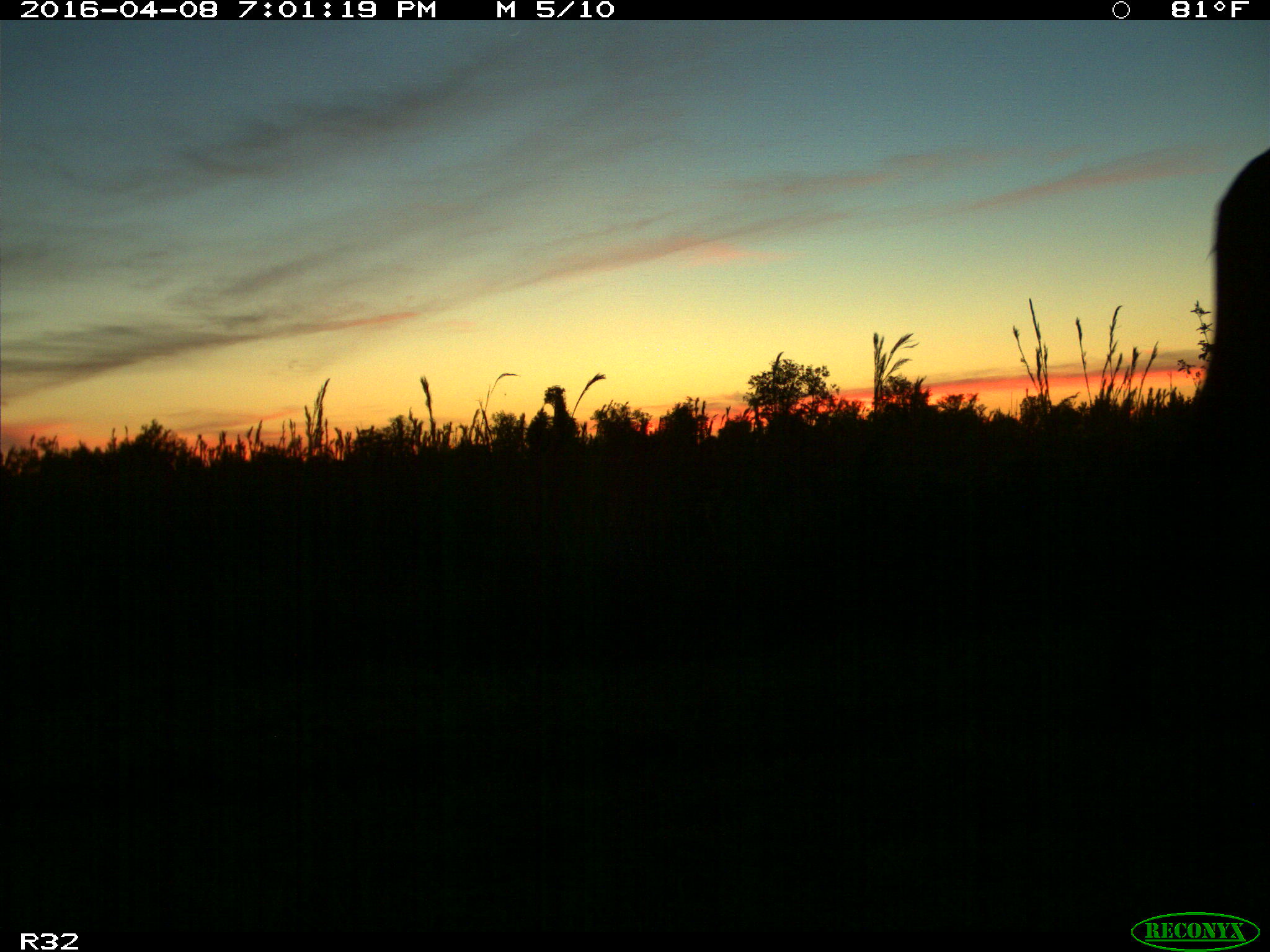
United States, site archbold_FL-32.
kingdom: Animalia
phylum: Chordata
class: Mammalia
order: Artiodactyla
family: Bovidae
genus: Bos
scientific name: Bos taurus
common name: domestic cow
Bos taurus (domestic cow).